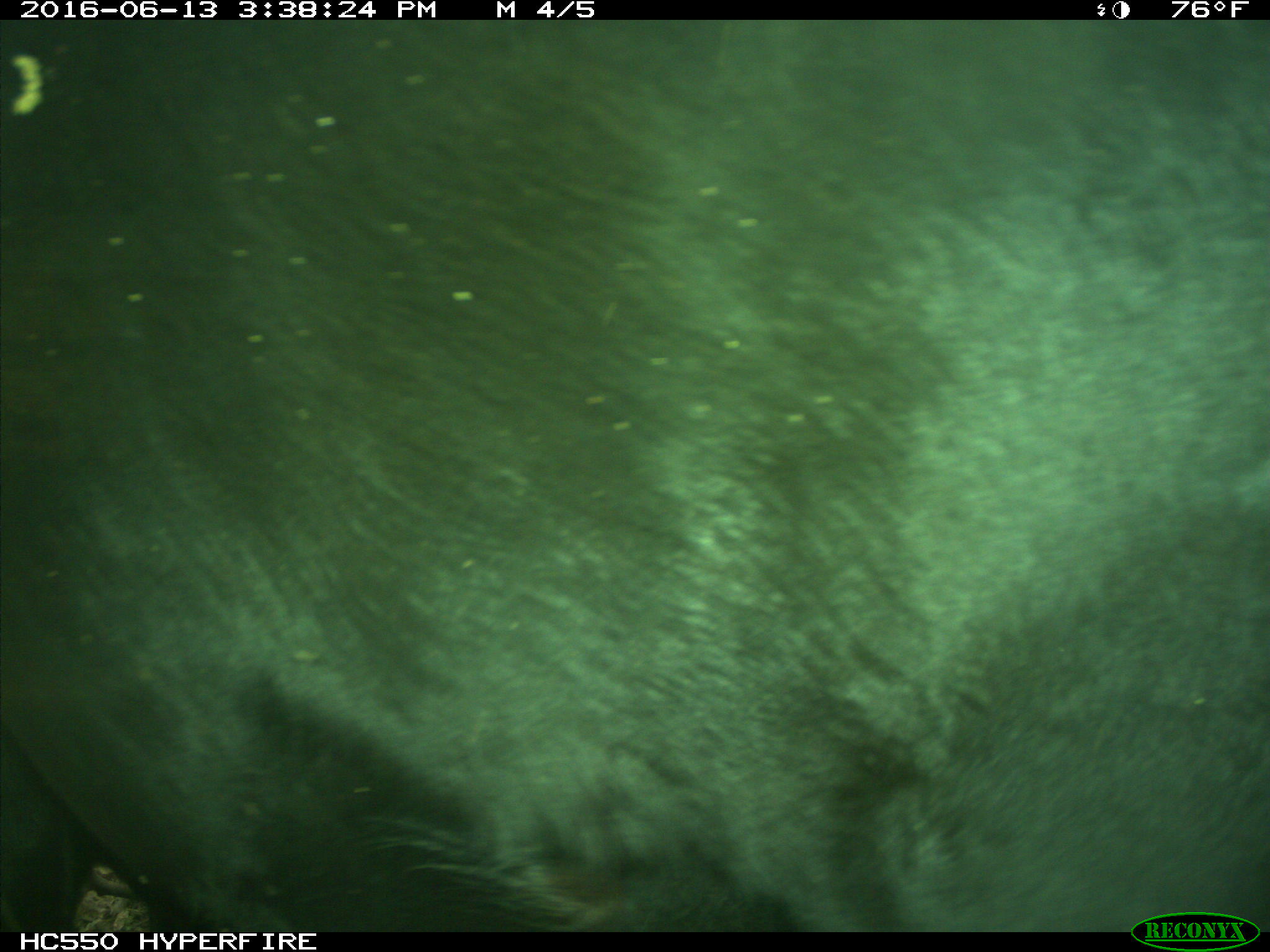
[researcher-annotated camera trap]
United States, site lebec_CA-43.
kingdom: Animalia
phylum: Chordata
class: Mammalia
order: Artiodactyla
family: Bovidae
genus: Bos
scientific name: Bos taurus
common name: domestic cow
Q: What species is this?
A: Bos taurus (domestic cow).